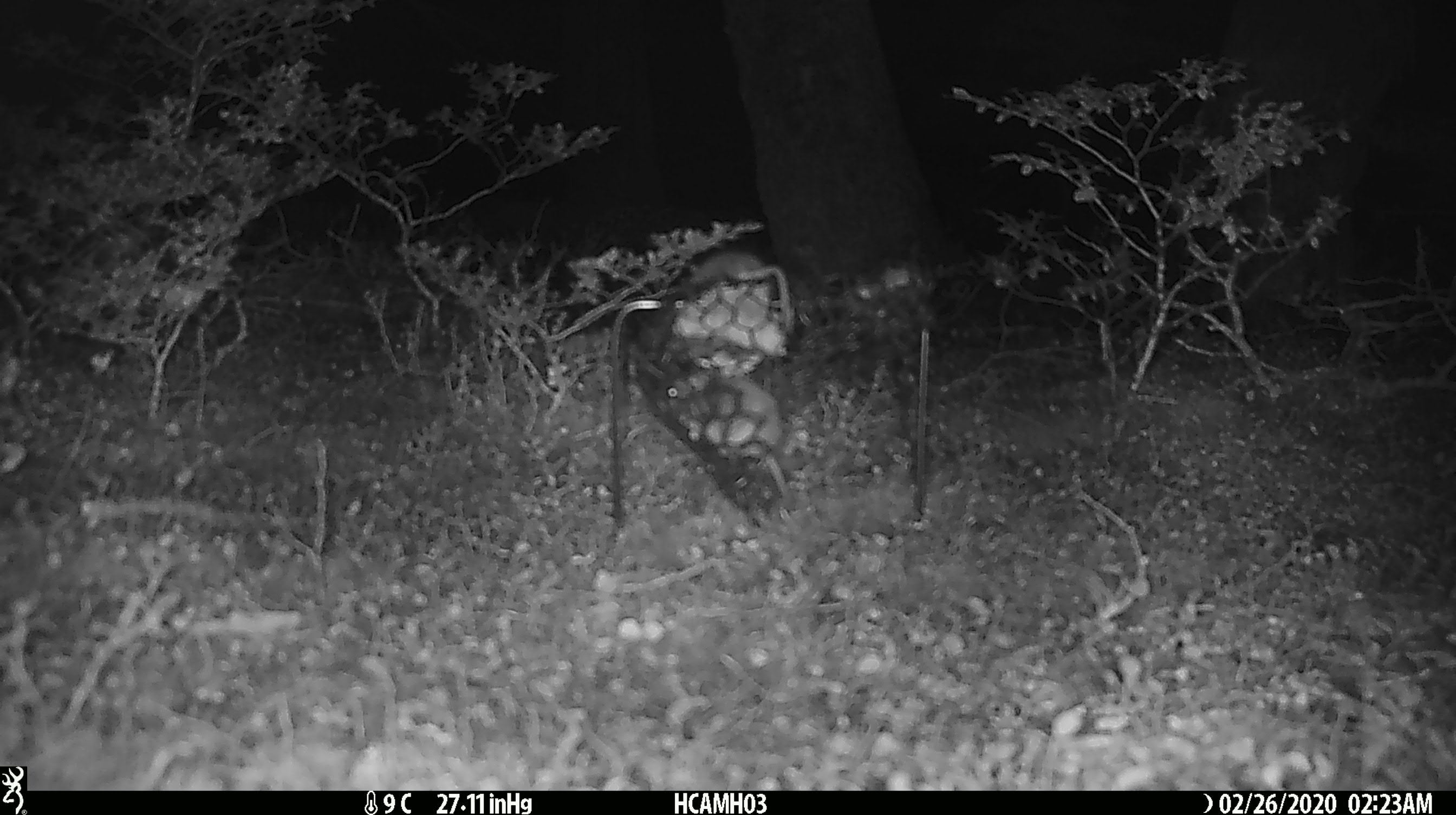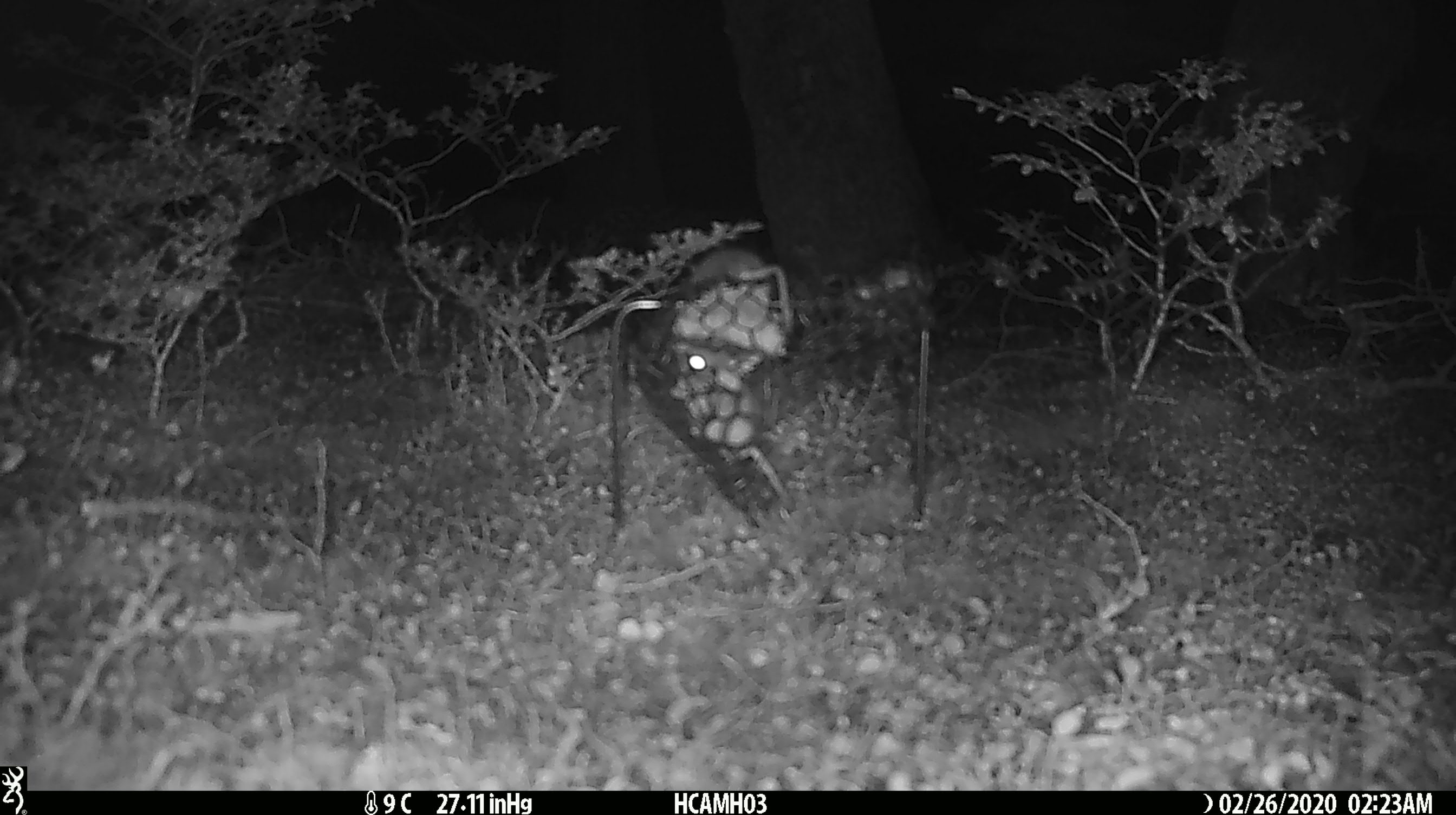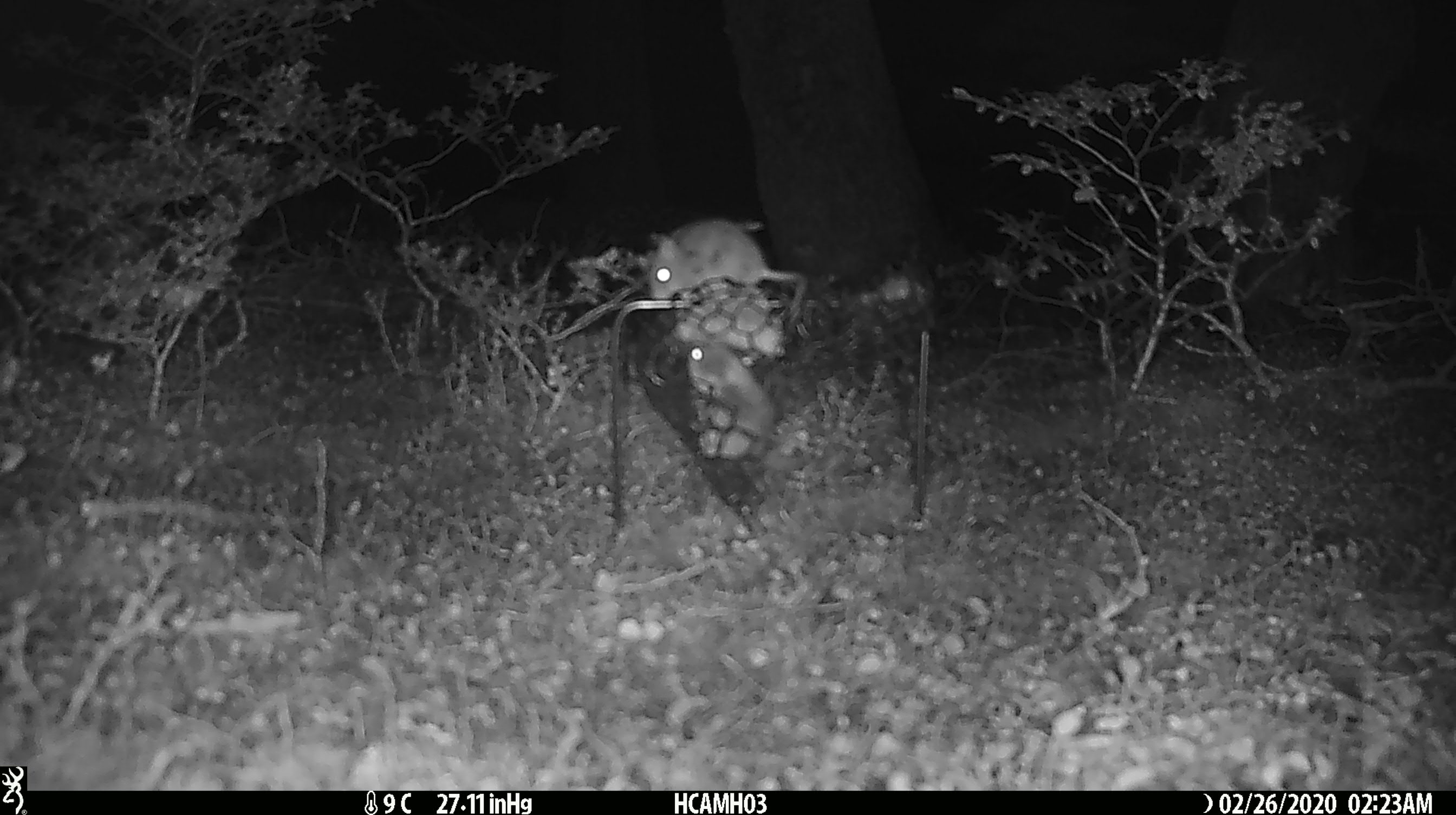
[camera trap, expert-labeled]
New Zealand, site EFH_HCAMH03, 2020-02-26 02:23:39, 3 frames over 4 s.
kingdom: Animalia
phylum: Chordata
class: Mammalia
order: Rodentia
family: Muridae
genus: Mus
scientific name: Mus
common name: mouse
Mouse (Mus).